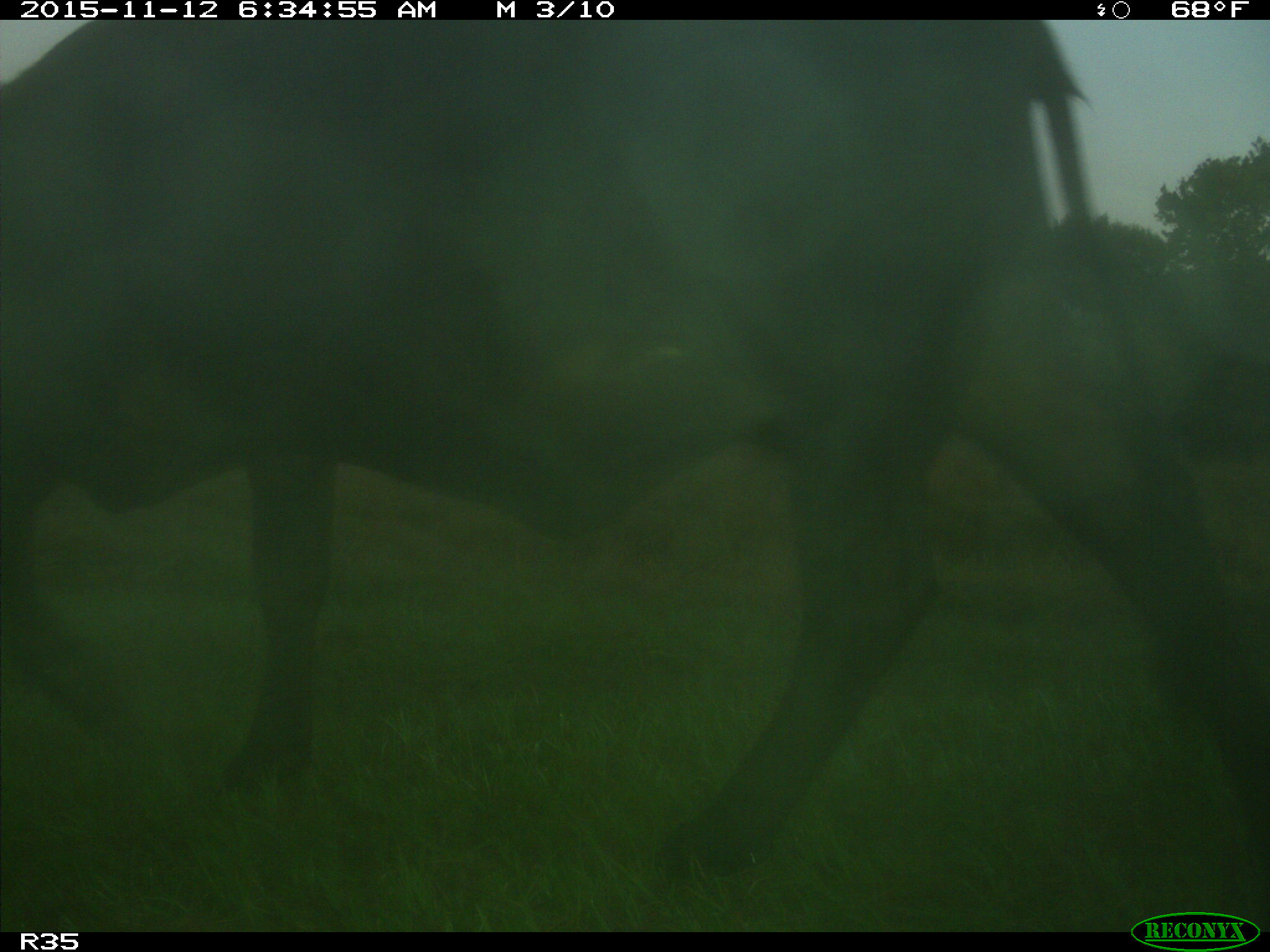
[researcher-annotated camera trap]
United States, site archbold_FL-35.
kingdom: Animalia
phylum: Chordata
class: Mammalia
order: Artiodactyla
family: Bovidae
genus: Bos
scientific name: Bos taurus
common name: domestic cow